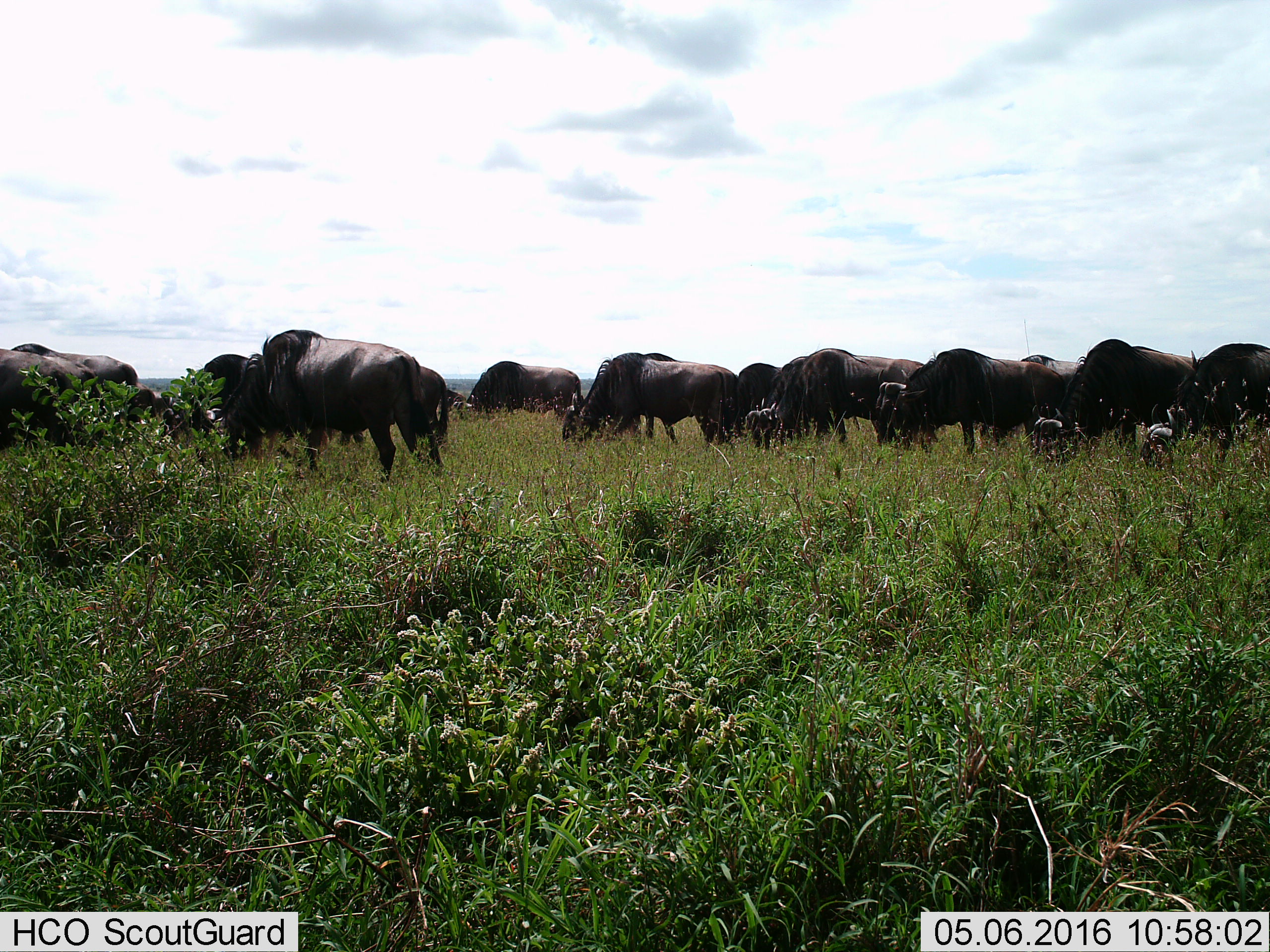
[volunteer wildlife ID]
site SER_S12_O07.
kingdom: Animalia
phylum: Chordata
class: Mammalia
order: Artiodactyla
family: Bovidae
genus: Connochaetes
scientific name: Connochaetes taurinus taurinus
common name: blue wildebeest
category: wildebeestblue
Wildebeestblue (blue wildebeest) (Connochaetes taurinus taurinus), count 11-50. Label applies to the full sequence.